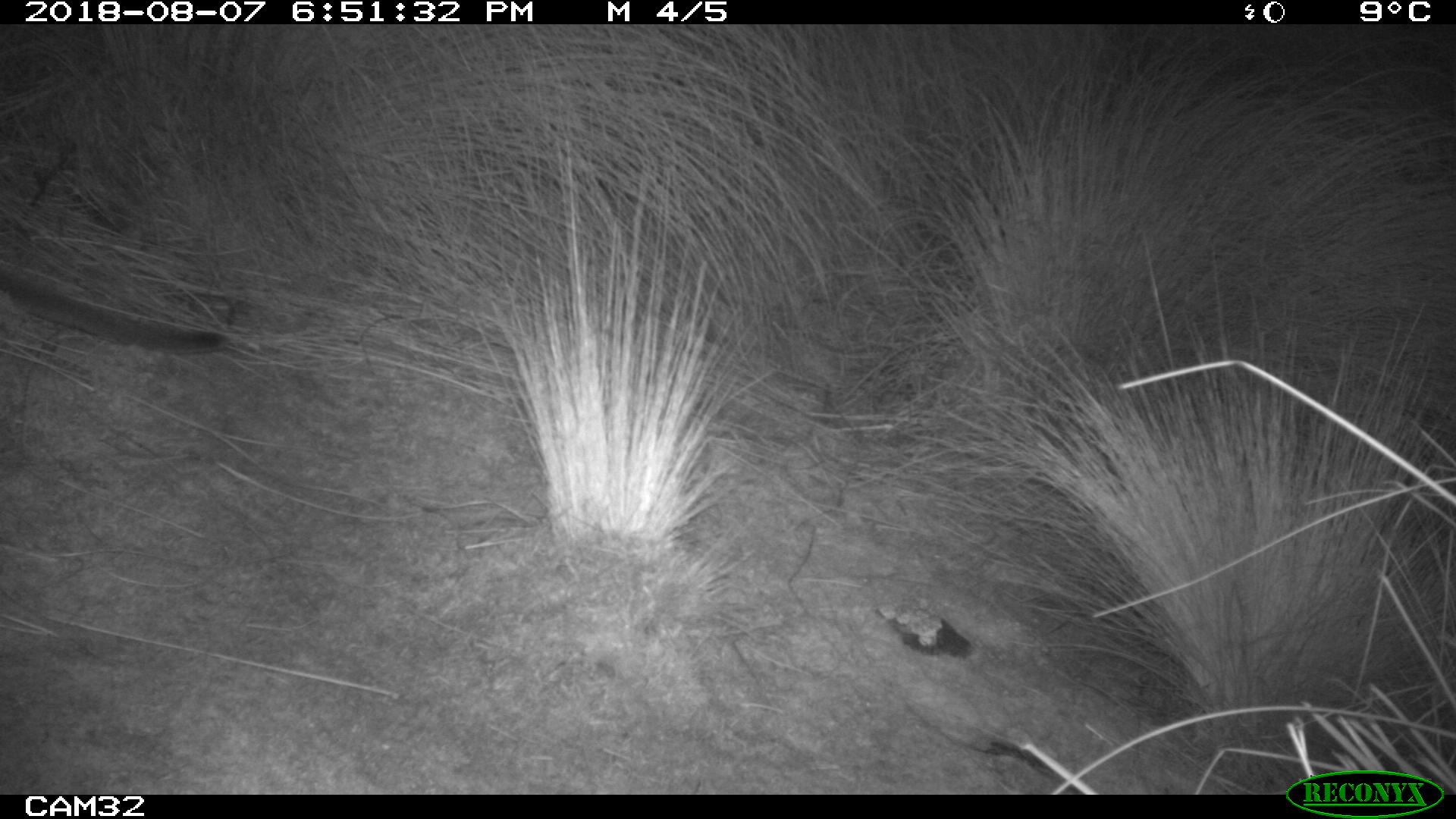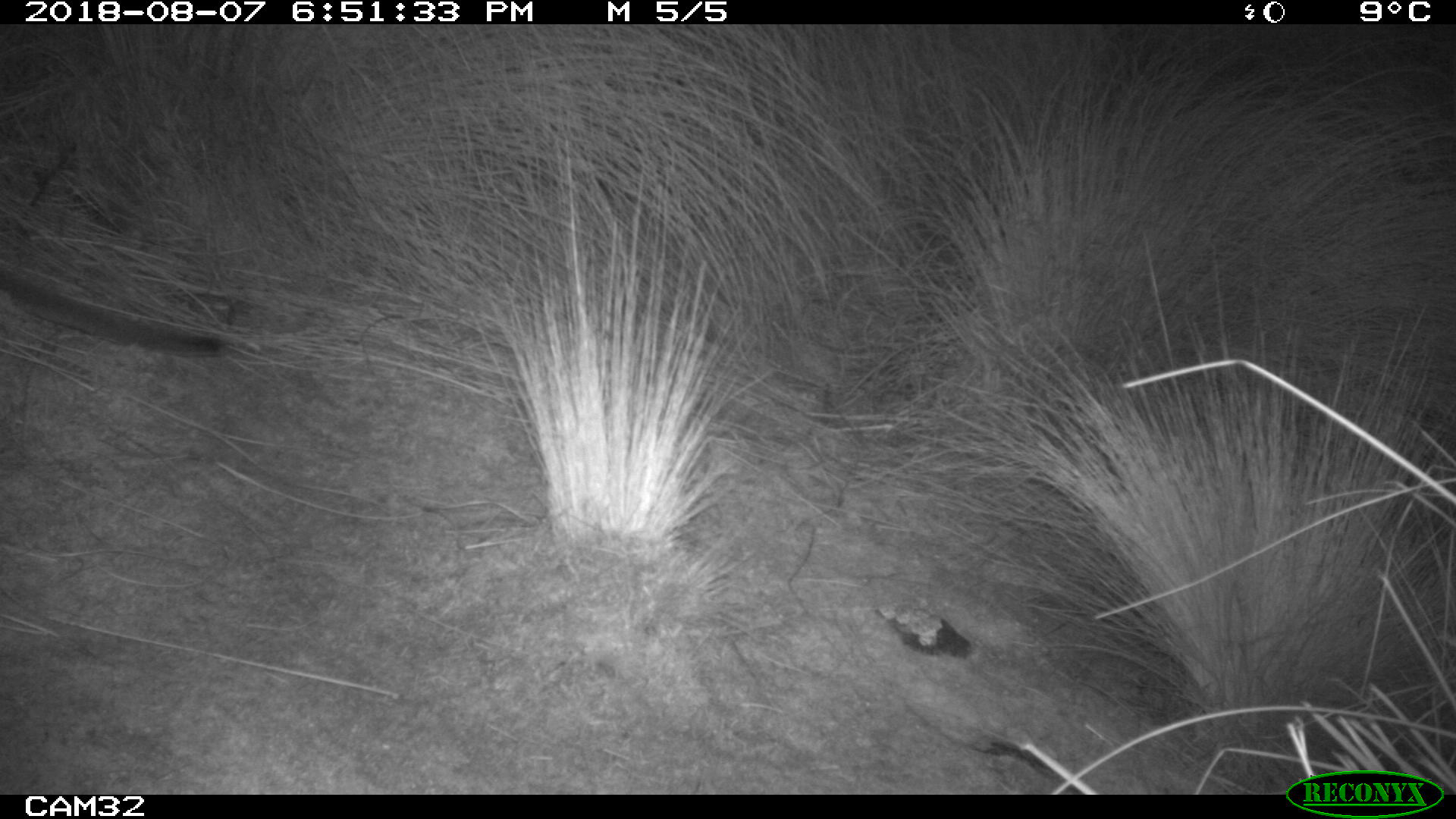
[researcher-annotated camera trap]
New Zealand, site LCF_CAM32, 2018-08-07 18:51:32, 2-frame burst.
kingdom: Animalia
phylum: Chordata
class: Mammalia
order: Diprotodontia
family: Macropodidae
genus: Notamacropus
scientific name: Notamacropus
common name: wallaby